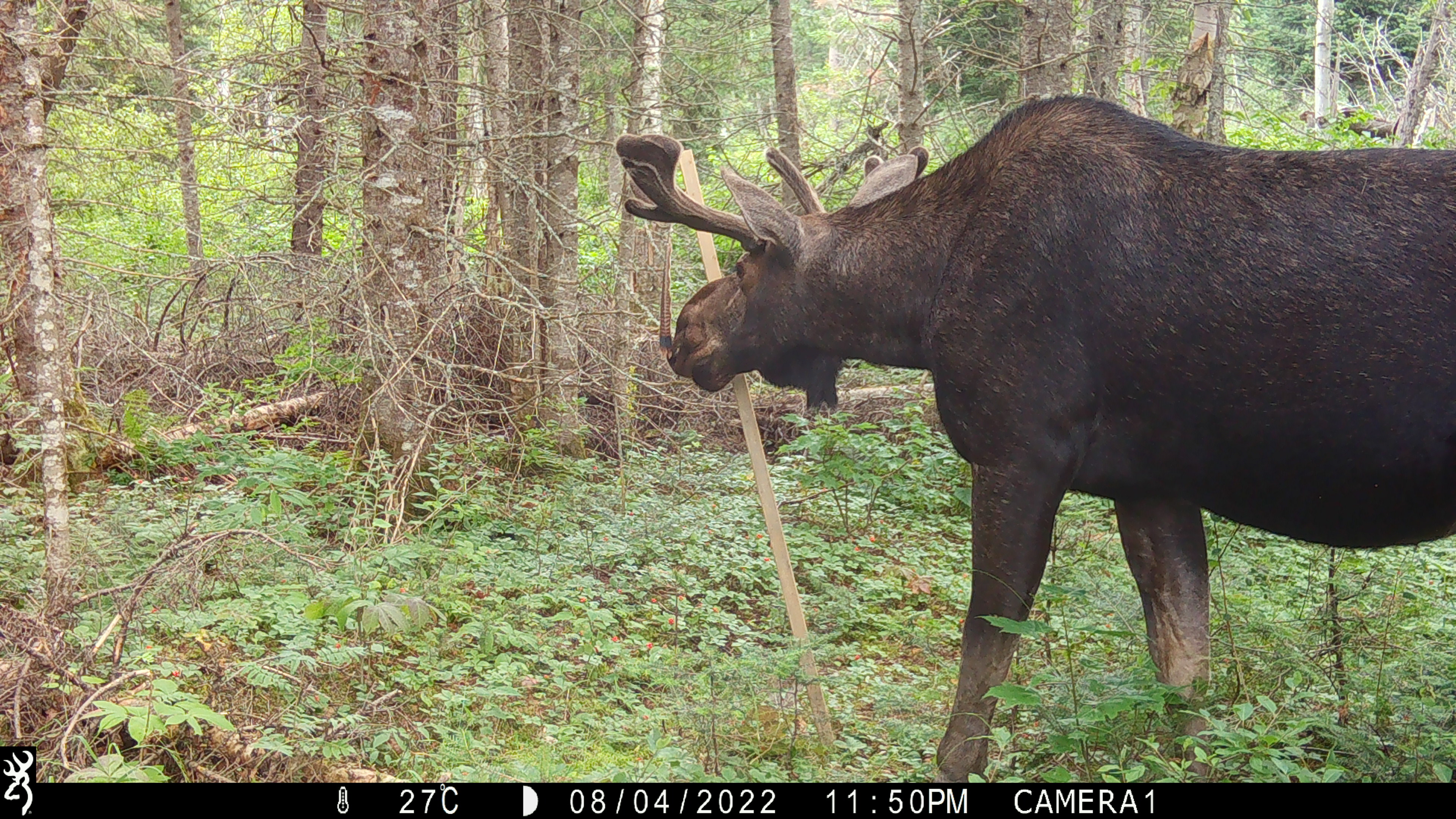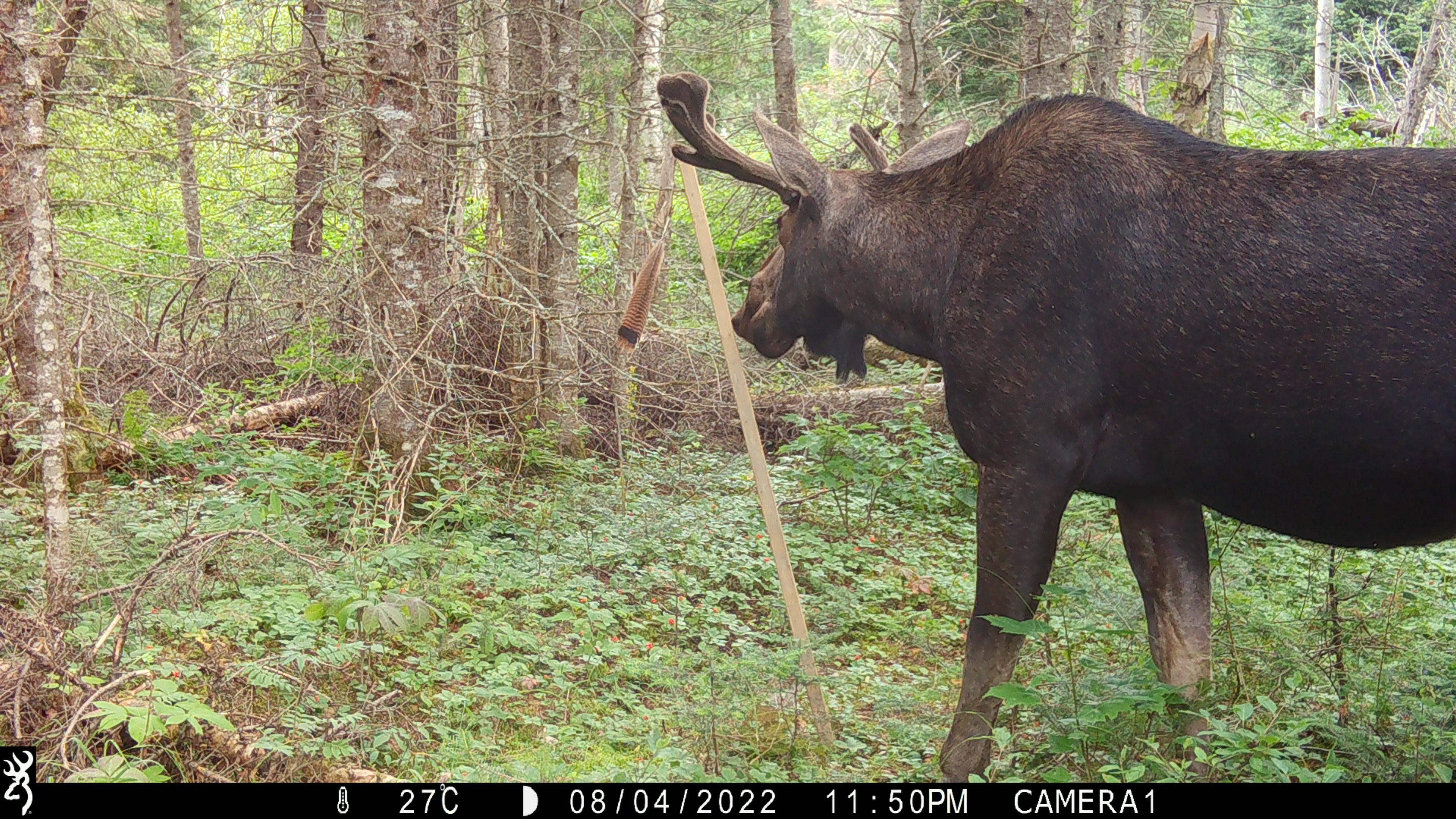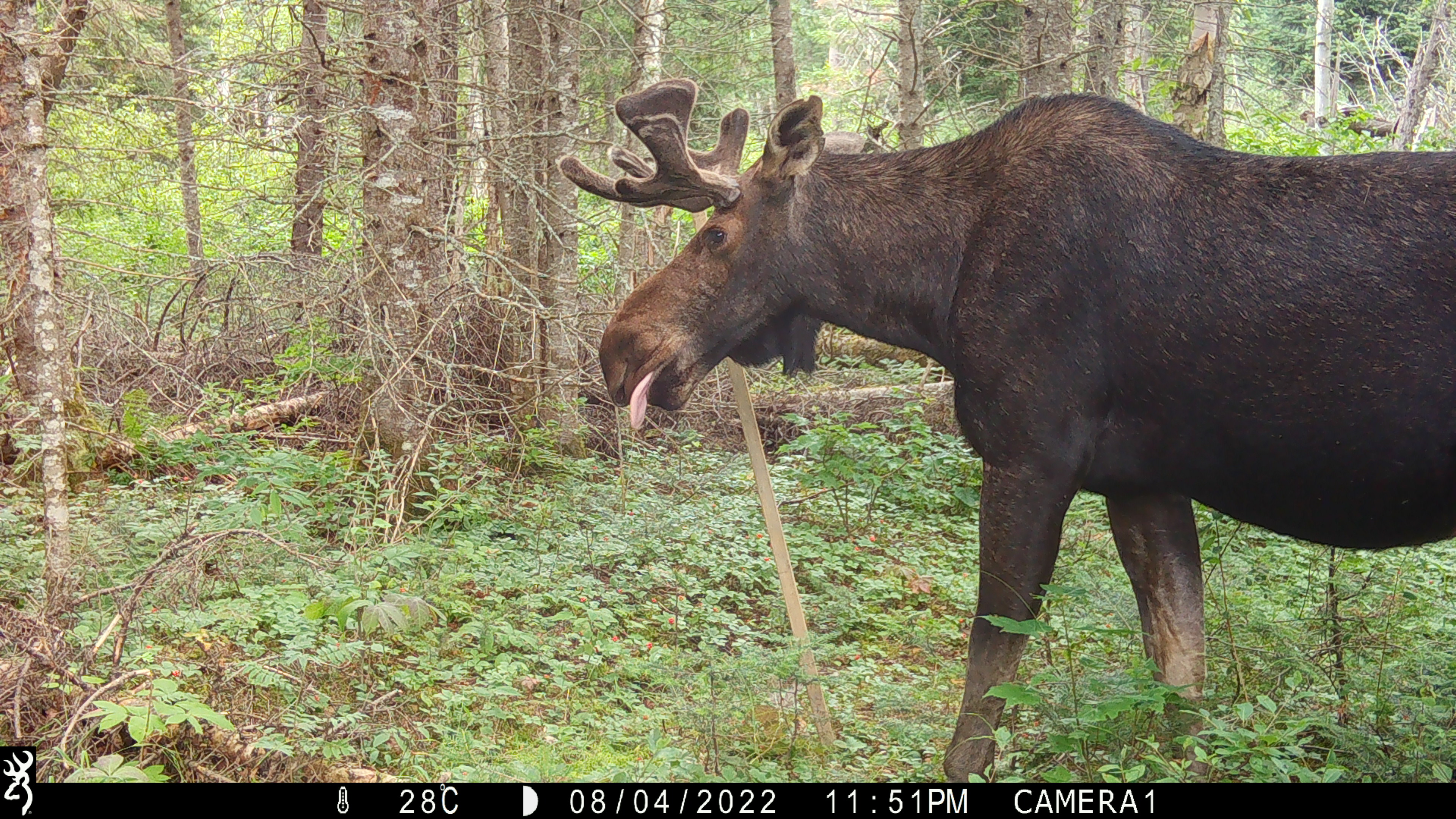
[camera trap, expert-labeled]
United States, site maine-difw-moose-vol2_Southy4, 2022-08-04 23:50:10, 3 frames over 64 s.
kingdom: Animalia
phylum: Chordata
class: Mammalia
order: Artiodactyla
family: Cervidae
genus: Alces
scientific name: Alces alces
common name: moose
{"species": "moose (Alces alces)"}